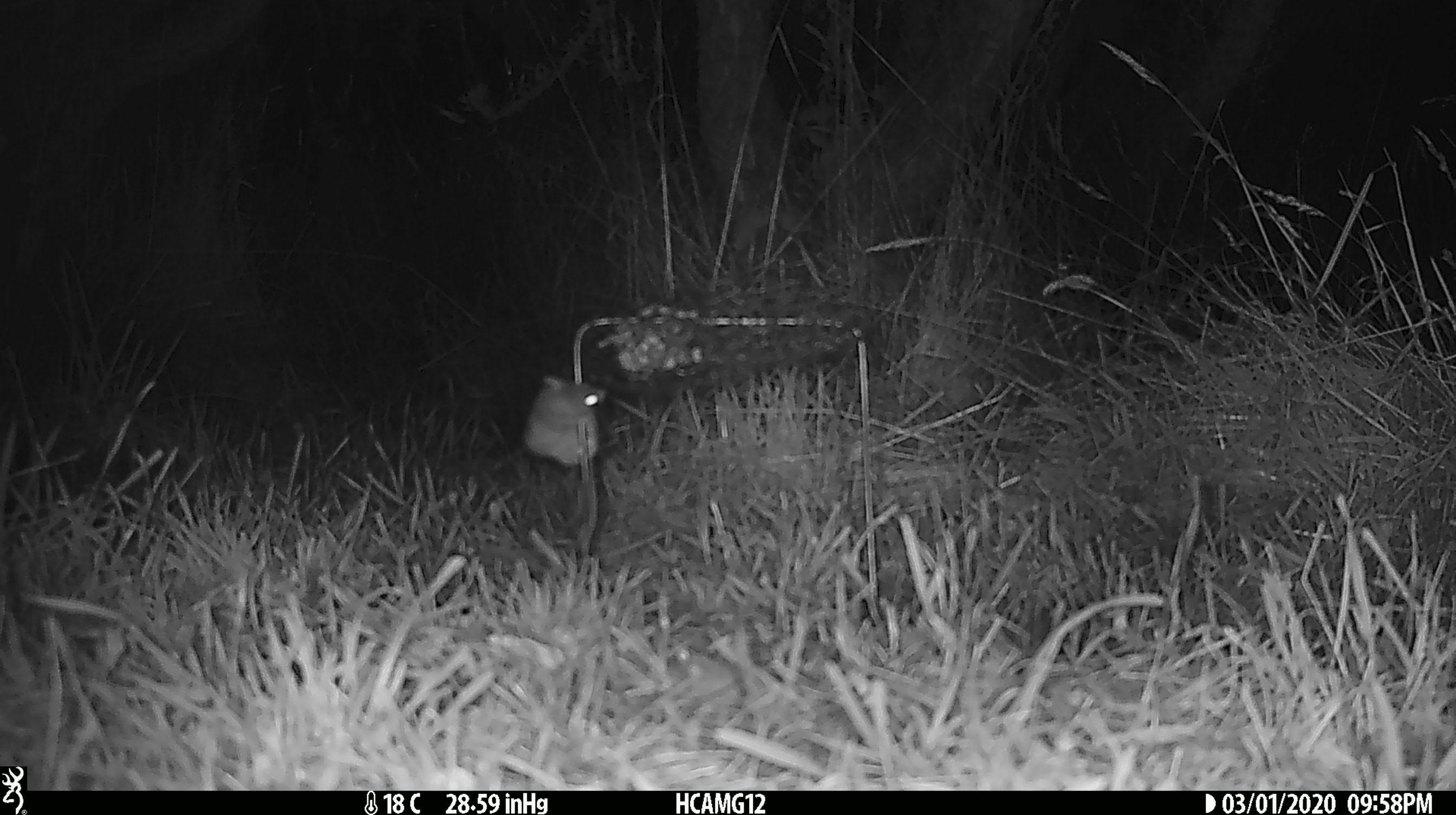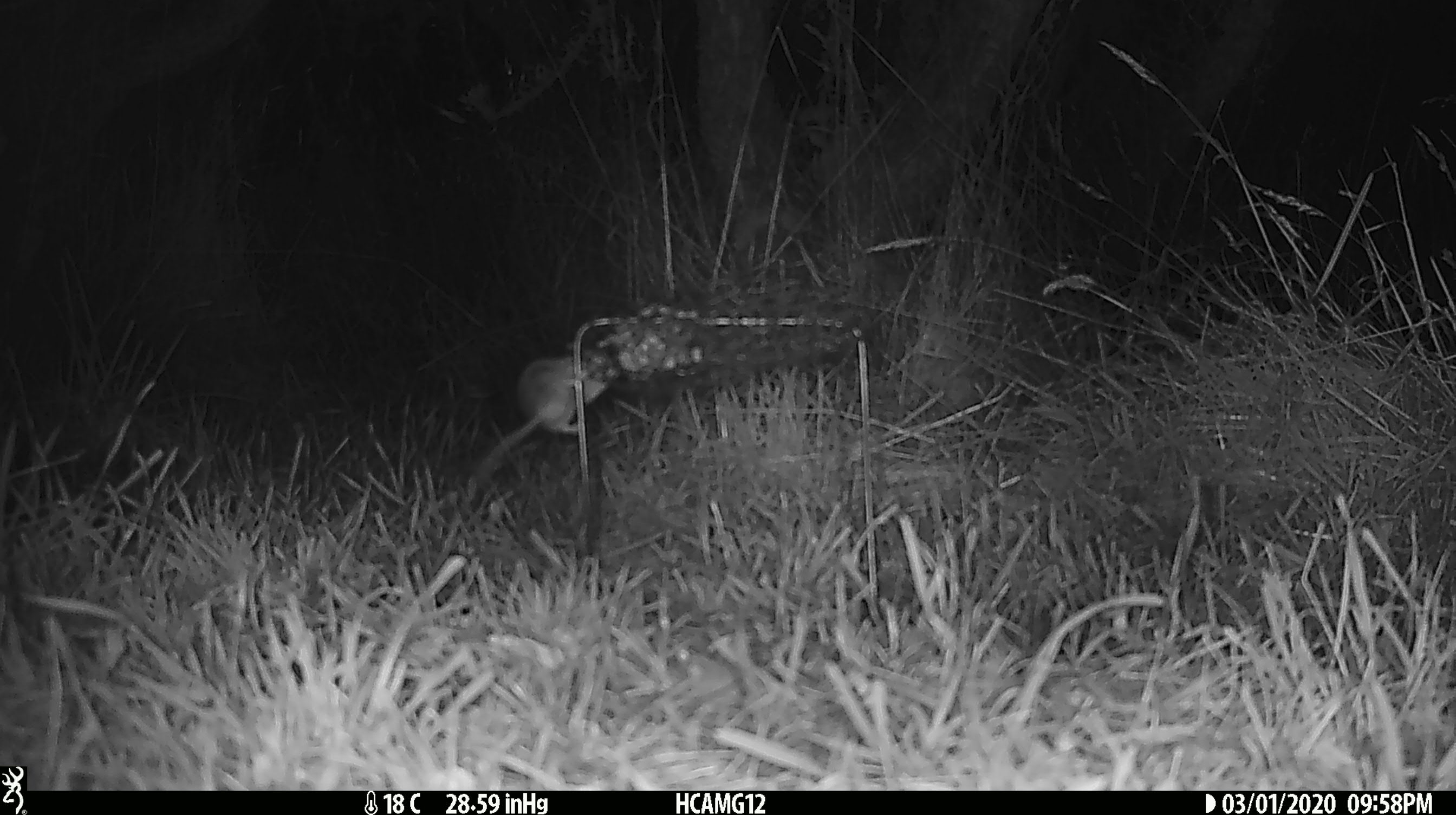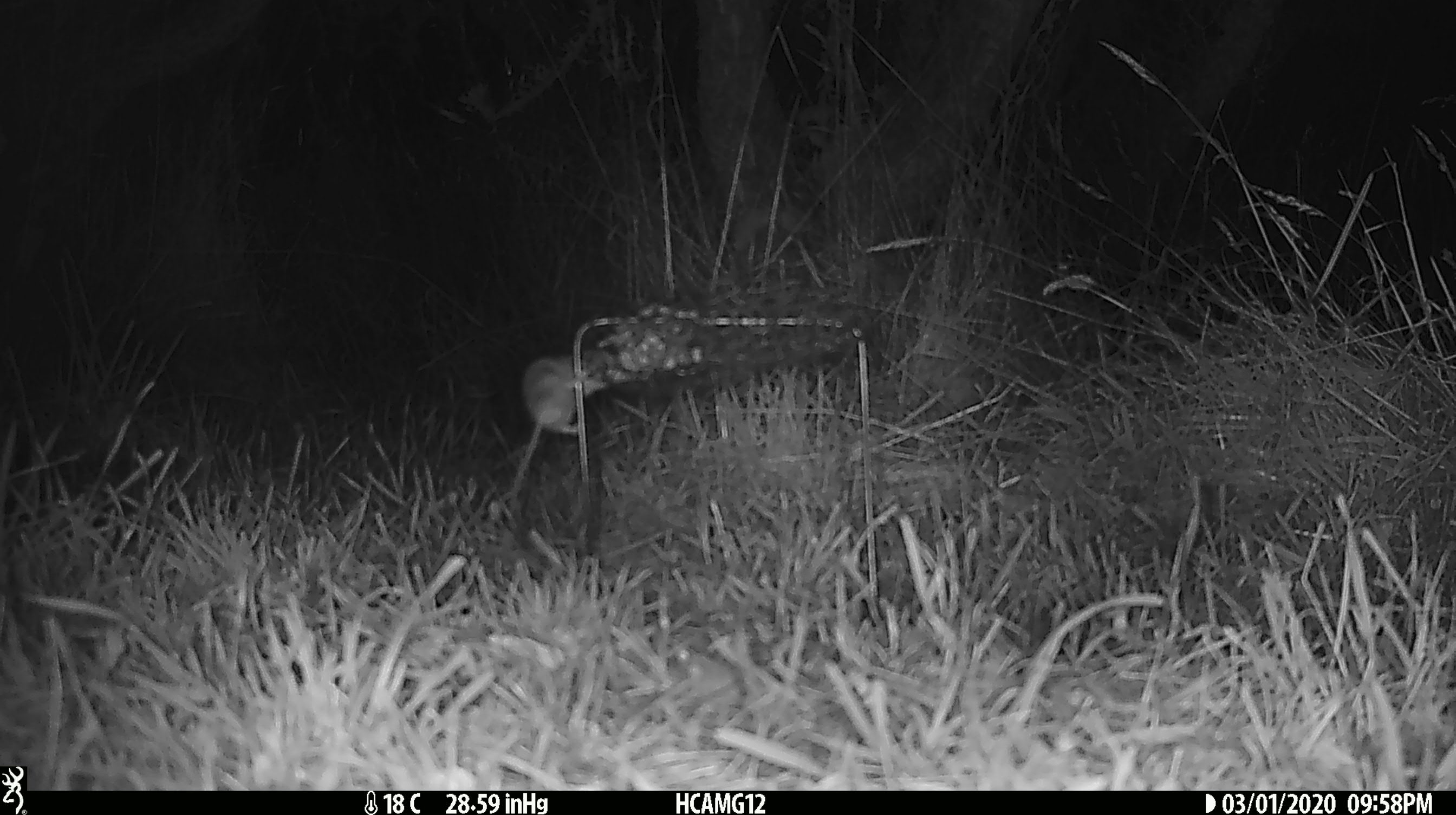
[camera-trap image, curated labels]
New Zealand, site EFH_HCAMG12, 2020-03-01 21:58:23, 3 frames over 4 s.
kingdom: Animalia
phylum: Chordata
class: Mammalia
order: Rodentia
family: Muridae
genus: Mus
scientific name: Mus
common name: mouse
Mouse (Mus).